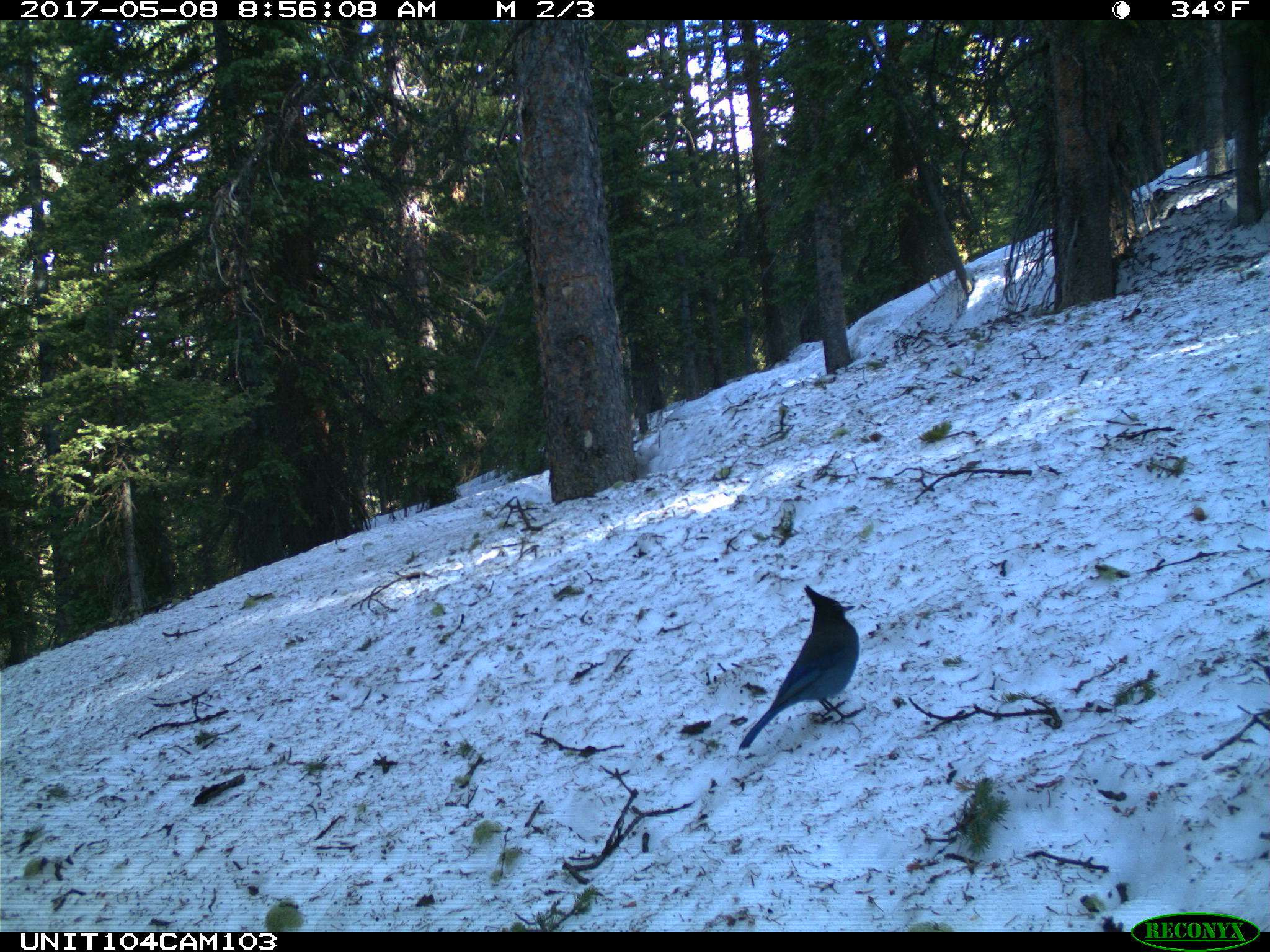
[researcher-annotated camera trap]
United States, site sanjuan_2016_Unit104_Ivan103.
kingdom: Animalia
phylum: Chordata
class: Aves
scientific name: Aves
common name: birds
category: unidentified bird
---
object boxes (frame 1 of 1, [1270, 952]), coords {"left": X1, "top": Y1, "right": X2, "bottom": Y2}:
animal: {"left": 739, "top": 584, "right": 864, "bottom": 751}